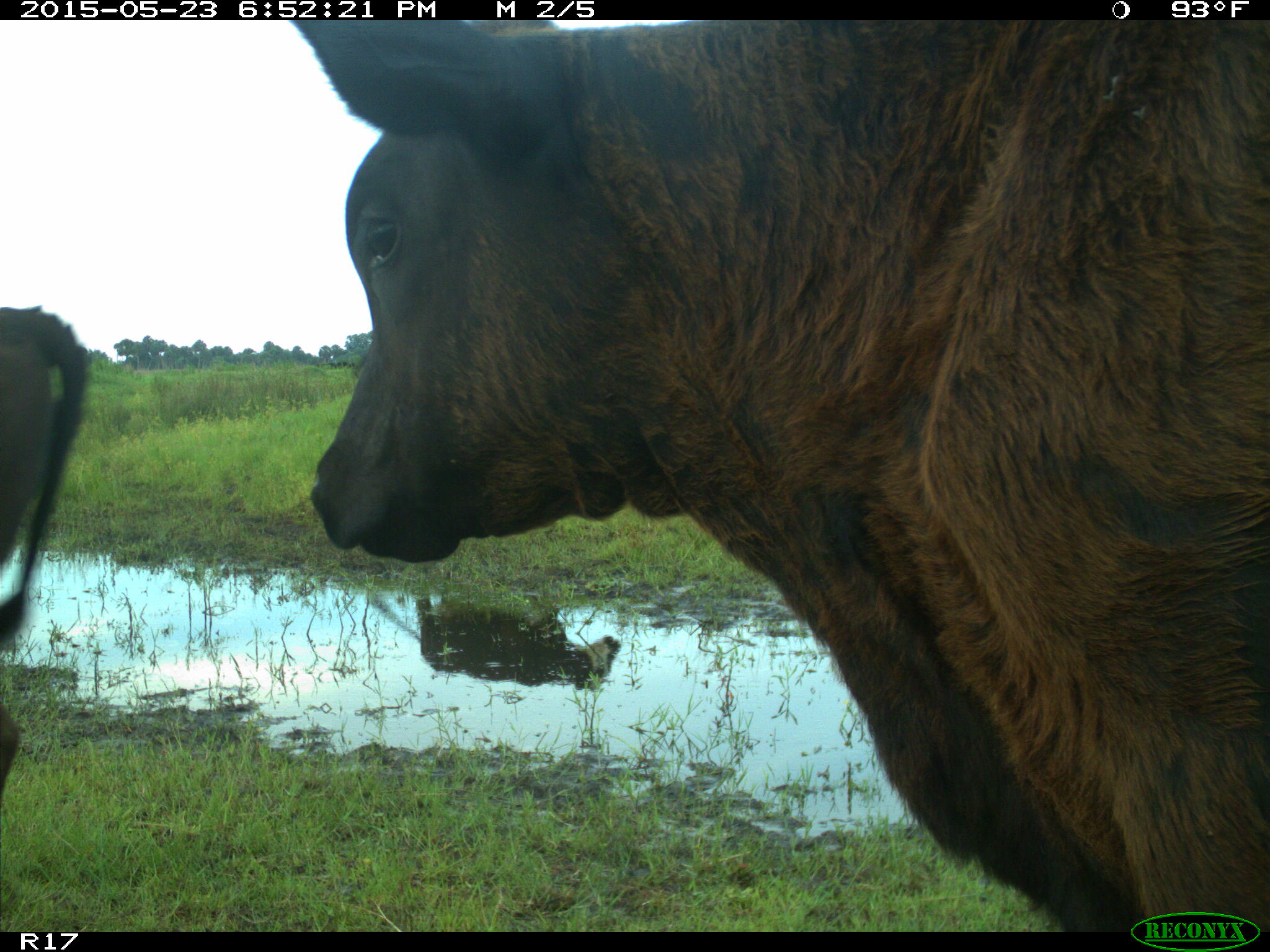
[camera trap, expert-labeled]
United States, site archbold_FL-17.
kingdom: Animalia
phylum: Chordata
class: Mammalia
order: Artiodactyla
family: Bovidae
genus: Bos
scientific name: Bos taurus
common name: domestic cow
Bos taurus (domestic cow).